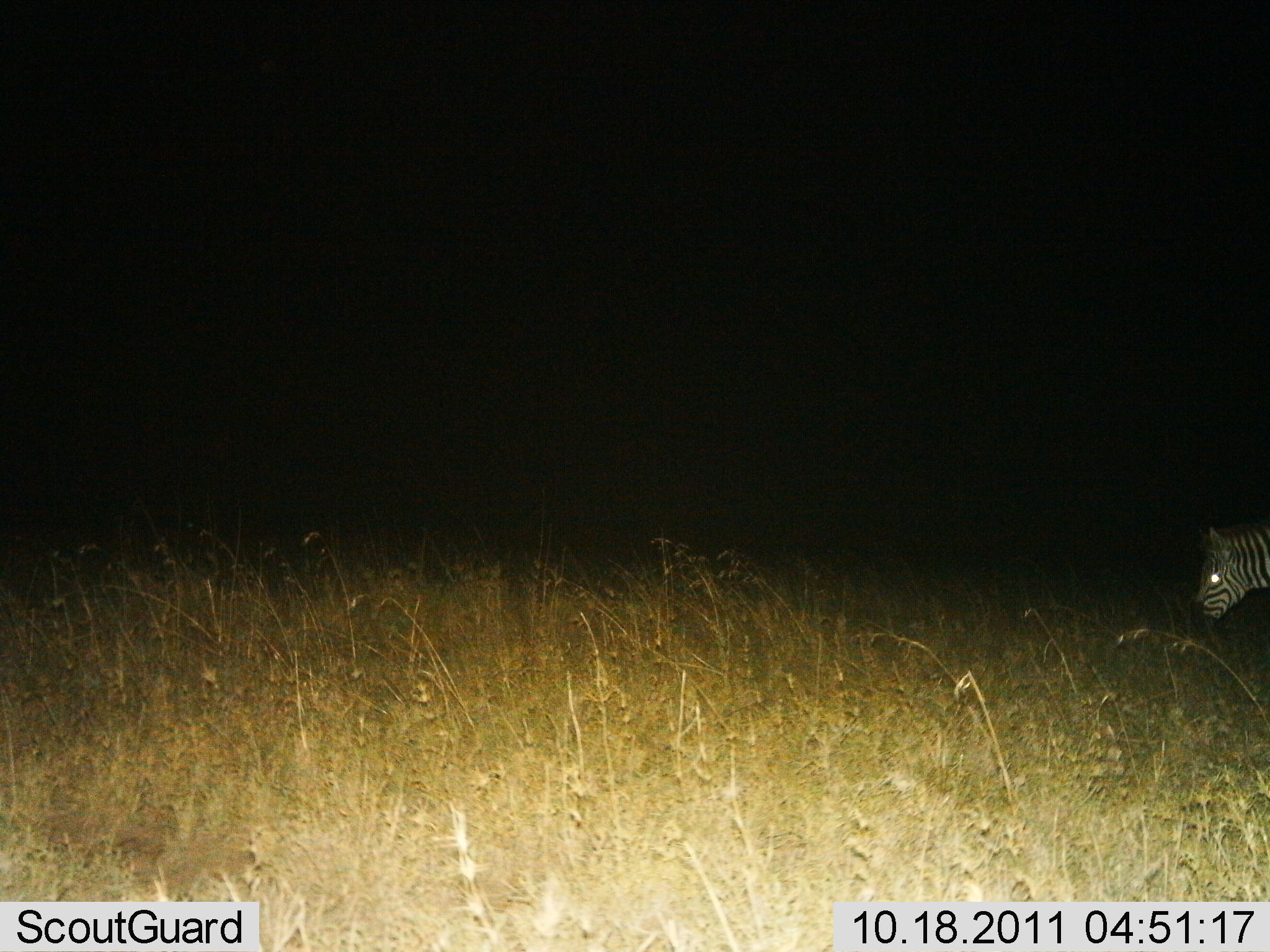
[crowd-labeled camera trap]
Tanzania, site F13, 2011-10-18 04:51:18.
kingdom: Animalia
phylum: Chordata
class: Mammalia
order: Perissodactyla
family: Equidae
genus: Equus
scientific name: Equus quagga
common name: plains zebra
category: zebra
Zebra (plains zebra) (Equus quagga), count 1. Behavior (volunteer vote fractions): standing 38%, resting 0%, moving 31%, interacting 0%. Young present (vote fraction): 0%. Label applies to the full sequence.